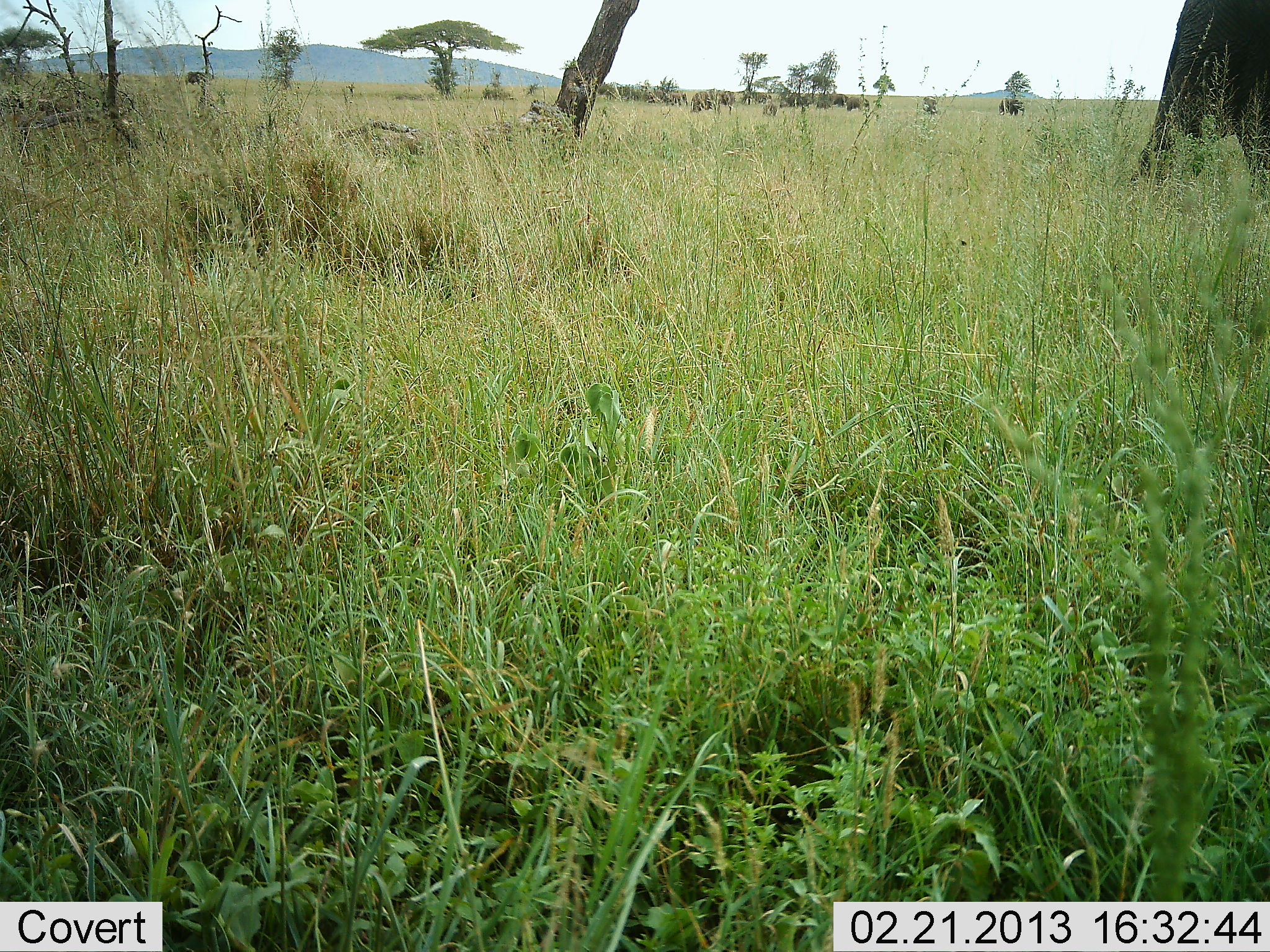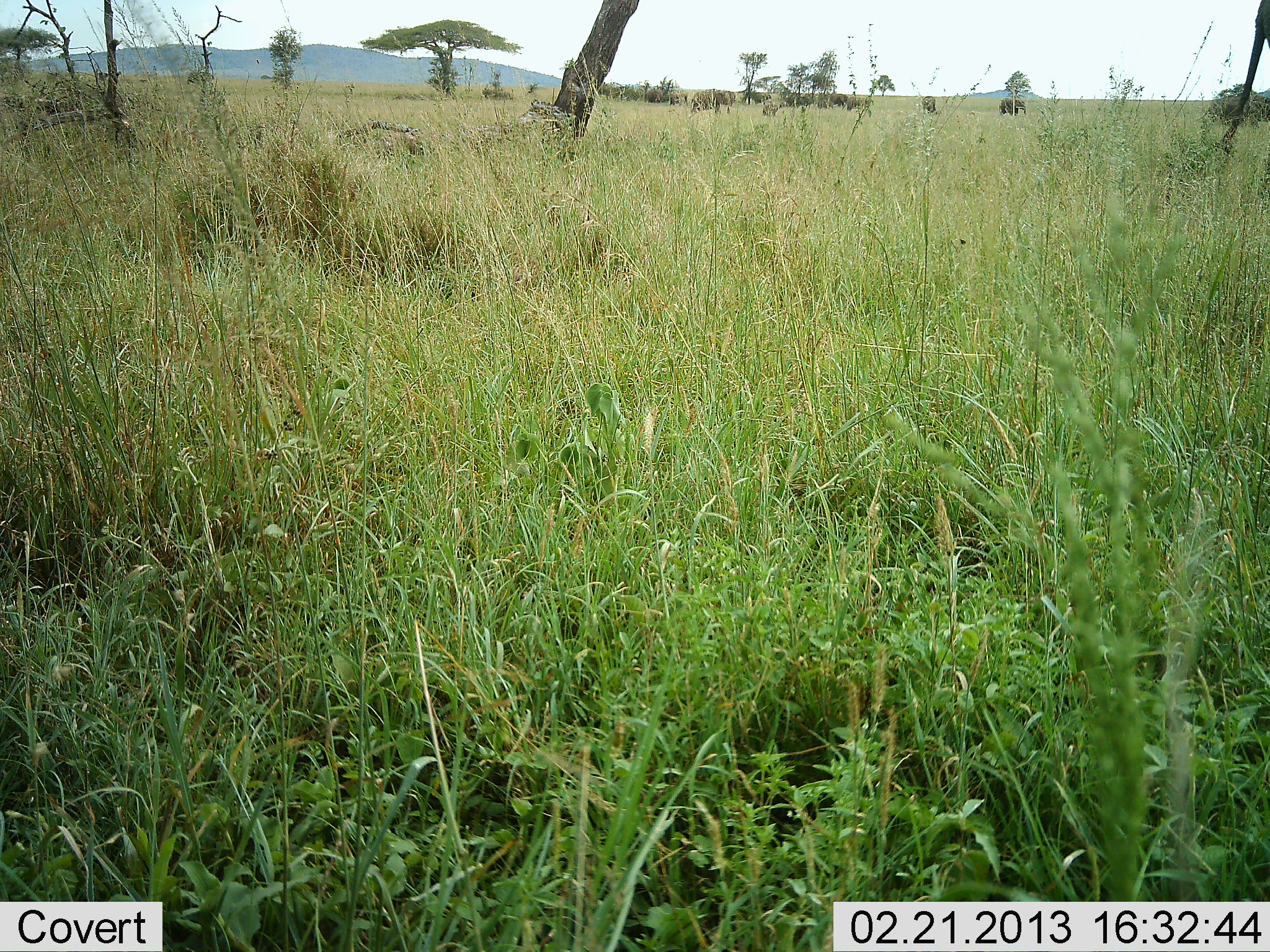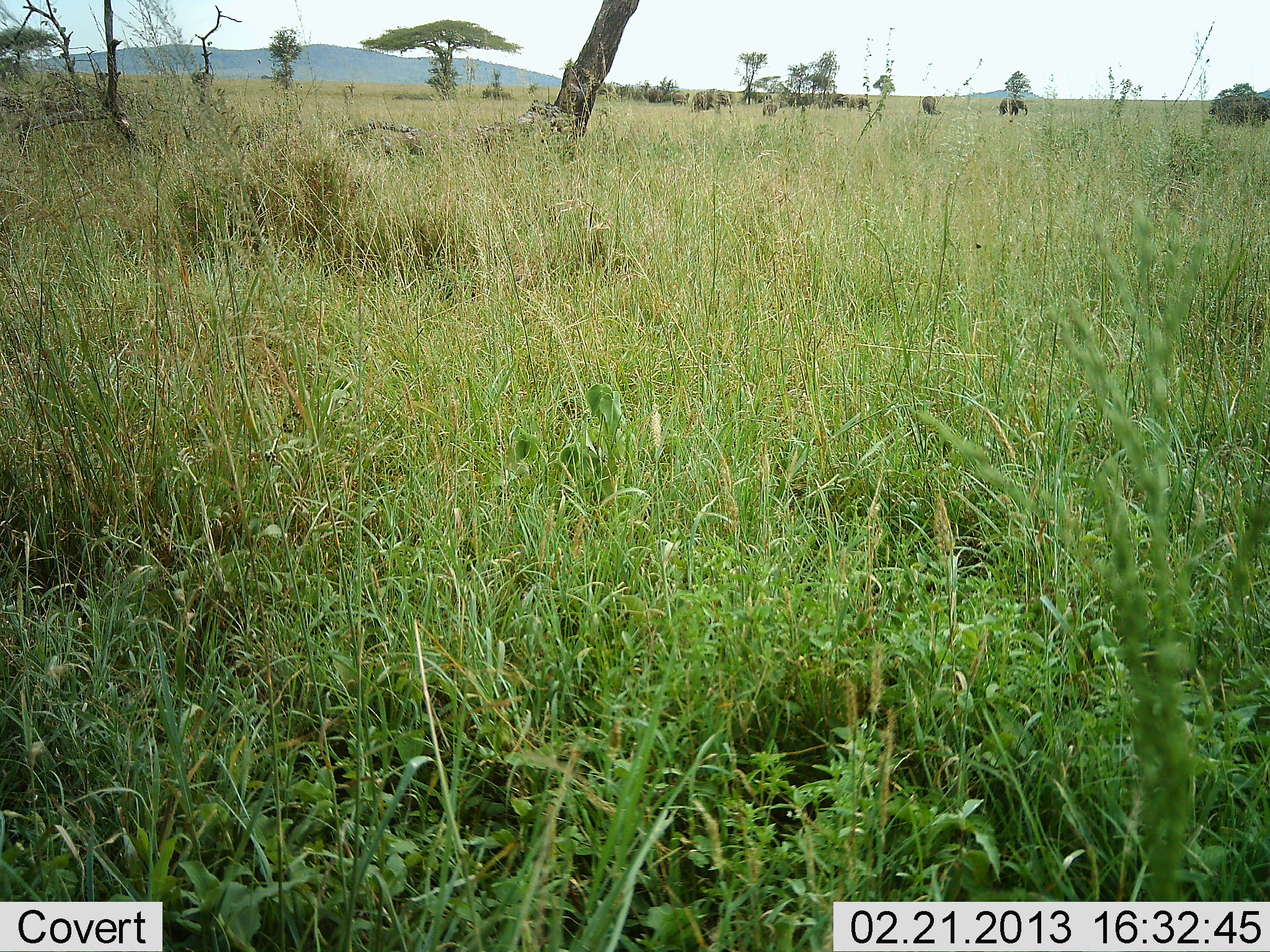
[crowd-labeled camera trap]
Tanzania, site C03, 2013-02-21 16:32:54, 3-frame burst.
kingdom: Animalia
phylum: Chordata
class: Mammalia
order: Proboscidea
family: Elephantidae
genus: Loxodonta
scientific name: Loxodonta africana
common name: african bush elephant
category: elephant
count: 1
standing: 29%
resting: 0%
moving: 82%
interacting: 0%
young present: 0%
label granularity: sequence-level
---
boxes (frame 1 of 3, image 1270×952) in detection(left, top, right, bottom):
animal: detection(1128, 0, 1270, 195)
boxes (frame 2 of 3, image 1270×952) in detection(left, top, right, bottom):
animal: detection(1196, 91, 1270, 130)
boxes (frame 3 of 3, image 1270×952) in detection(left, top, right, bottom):
animal: detection(1208, 92, 1270, 125)